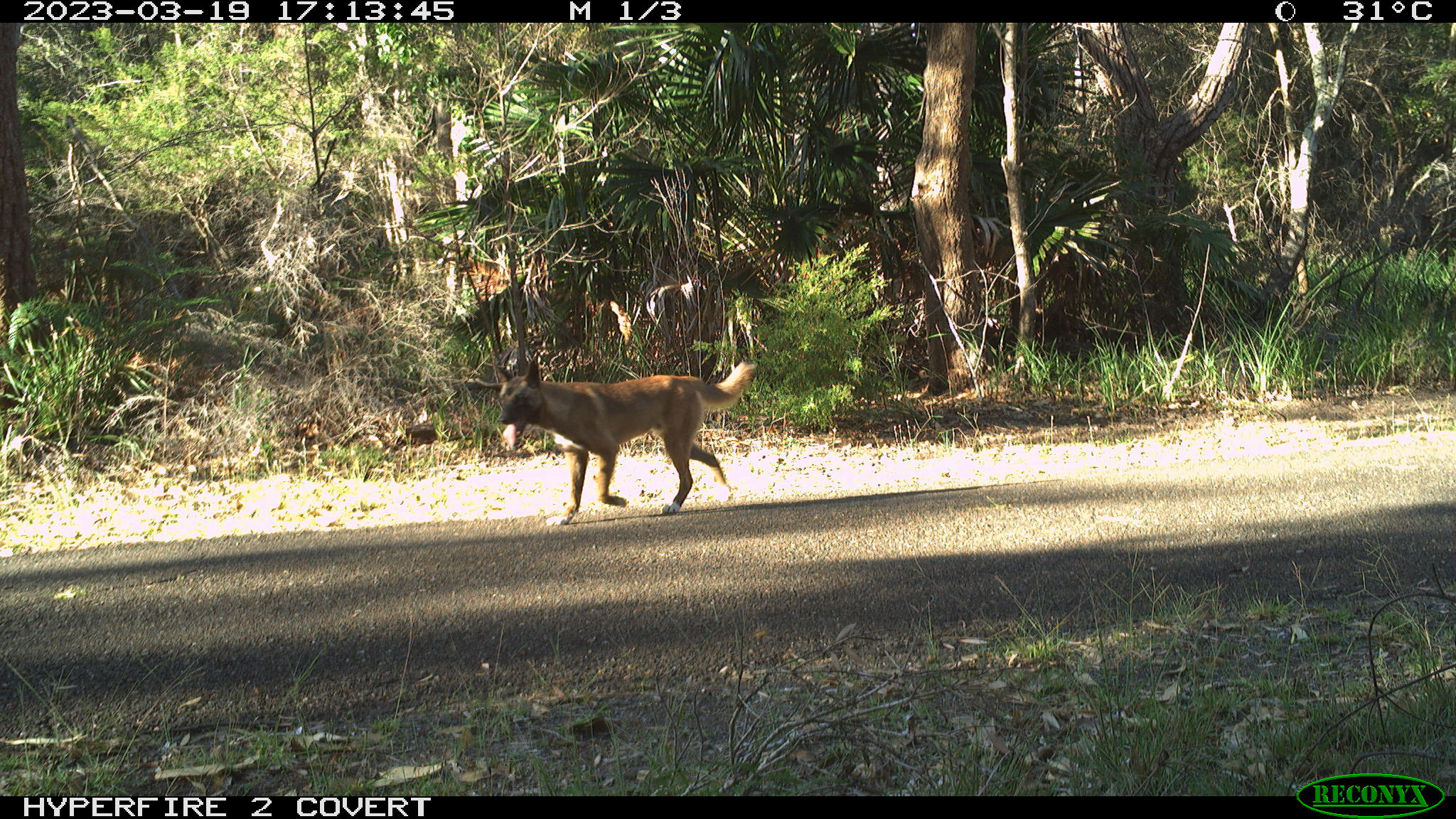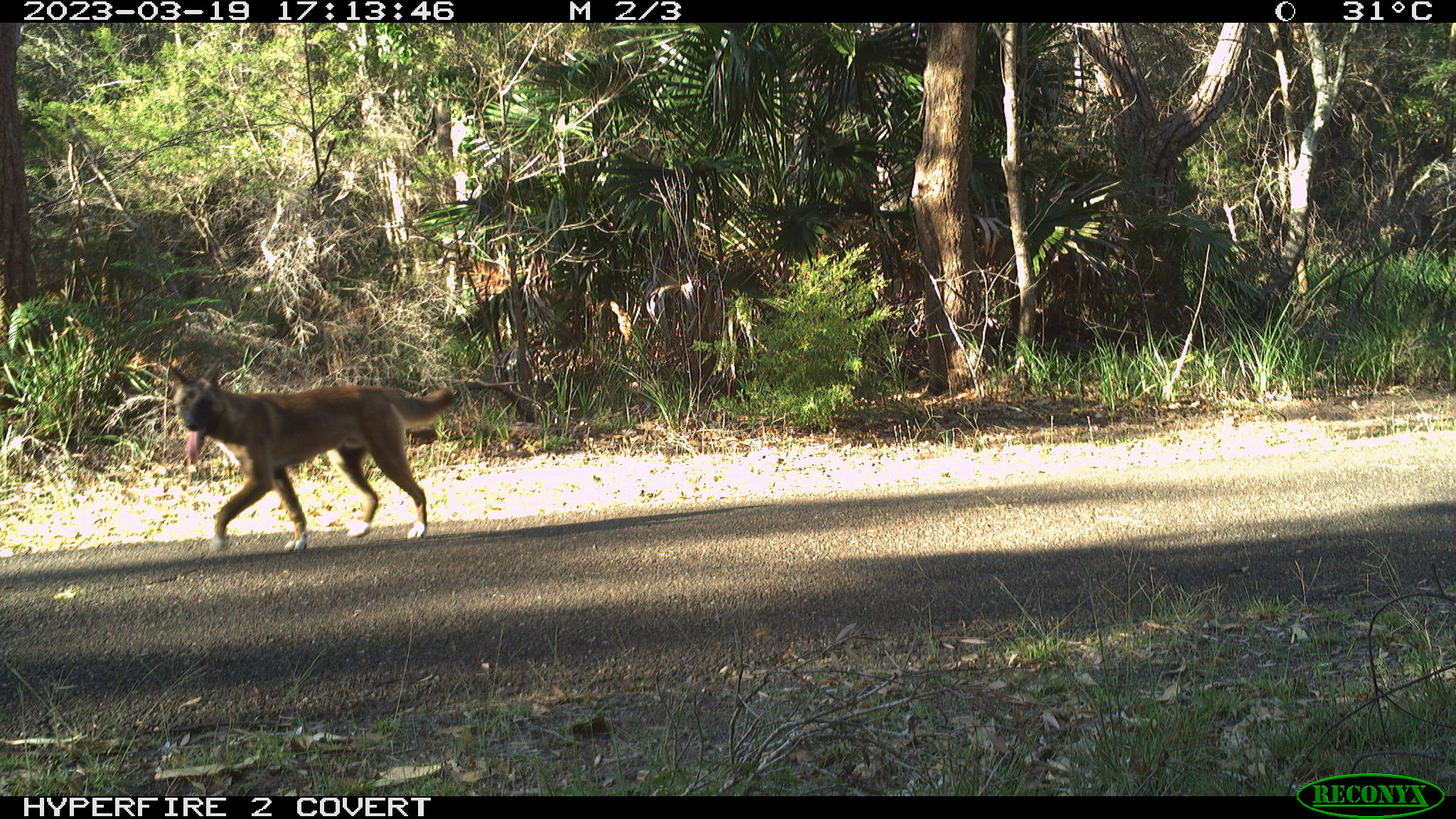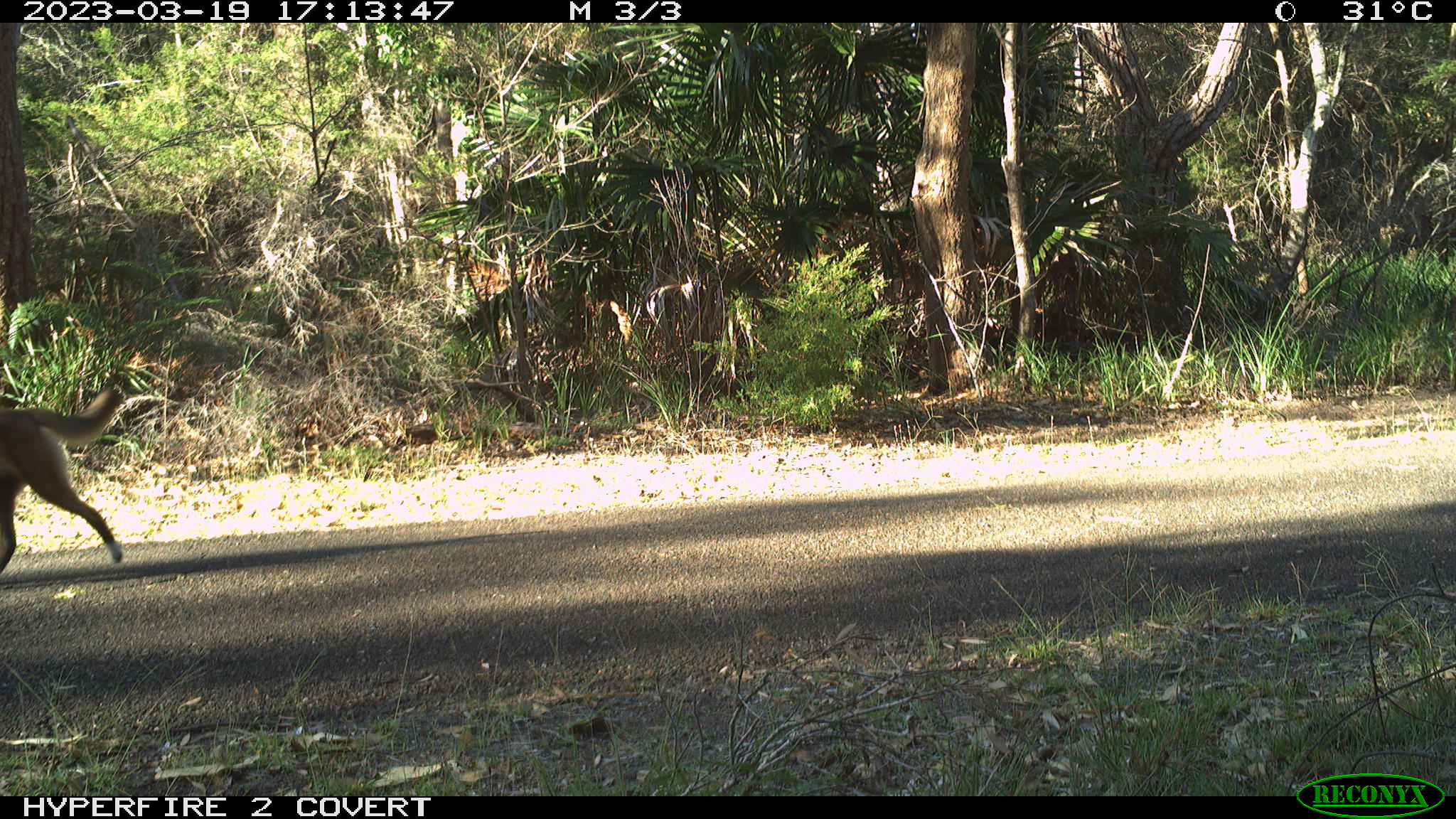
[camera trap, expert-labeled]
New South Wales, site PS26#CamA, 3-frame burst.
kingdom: Animalia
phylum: Chordata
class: Mammalia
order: Carnivora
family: Canidae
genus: Canis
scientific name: Canis familiaris dingo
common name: dingo